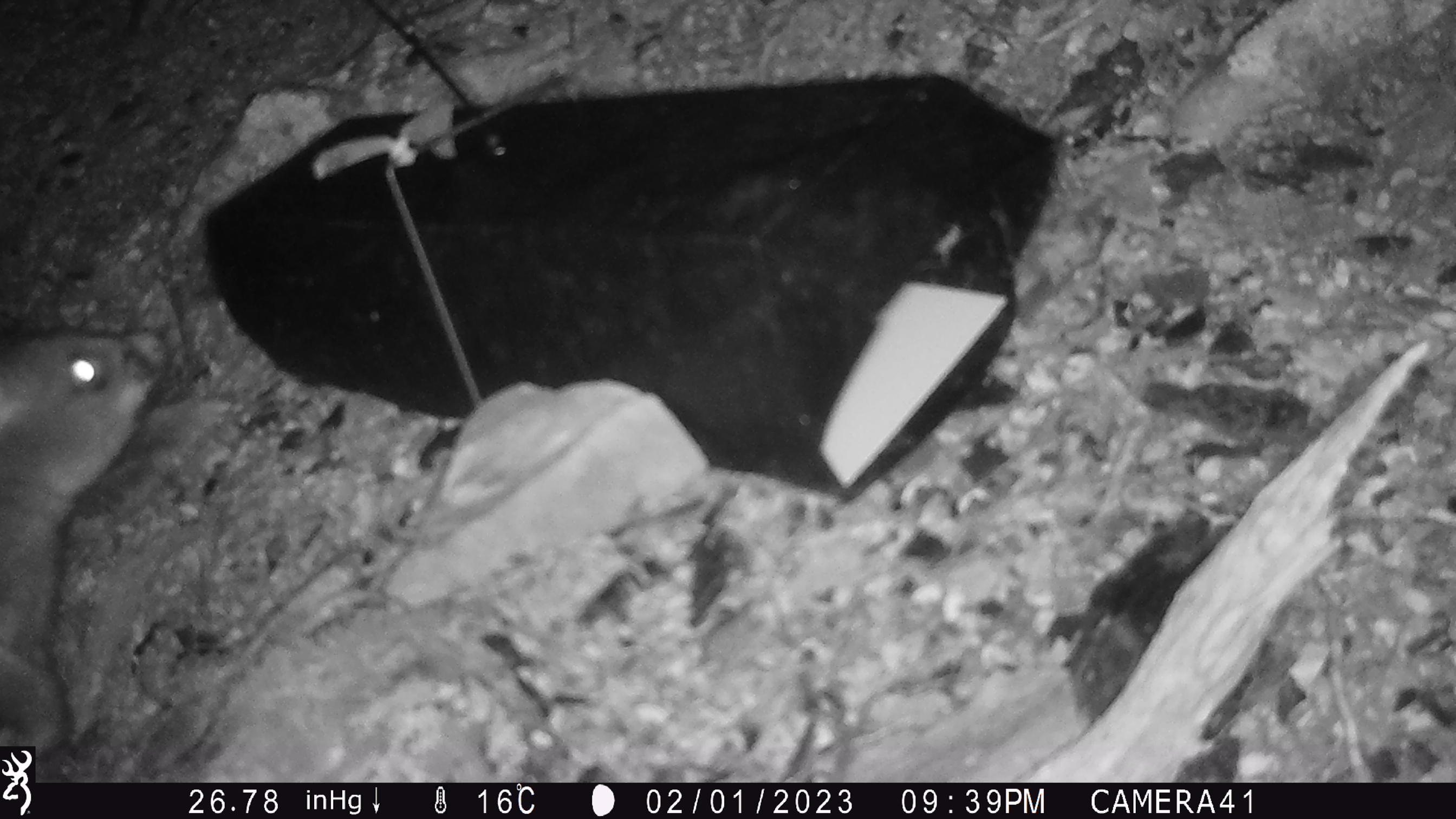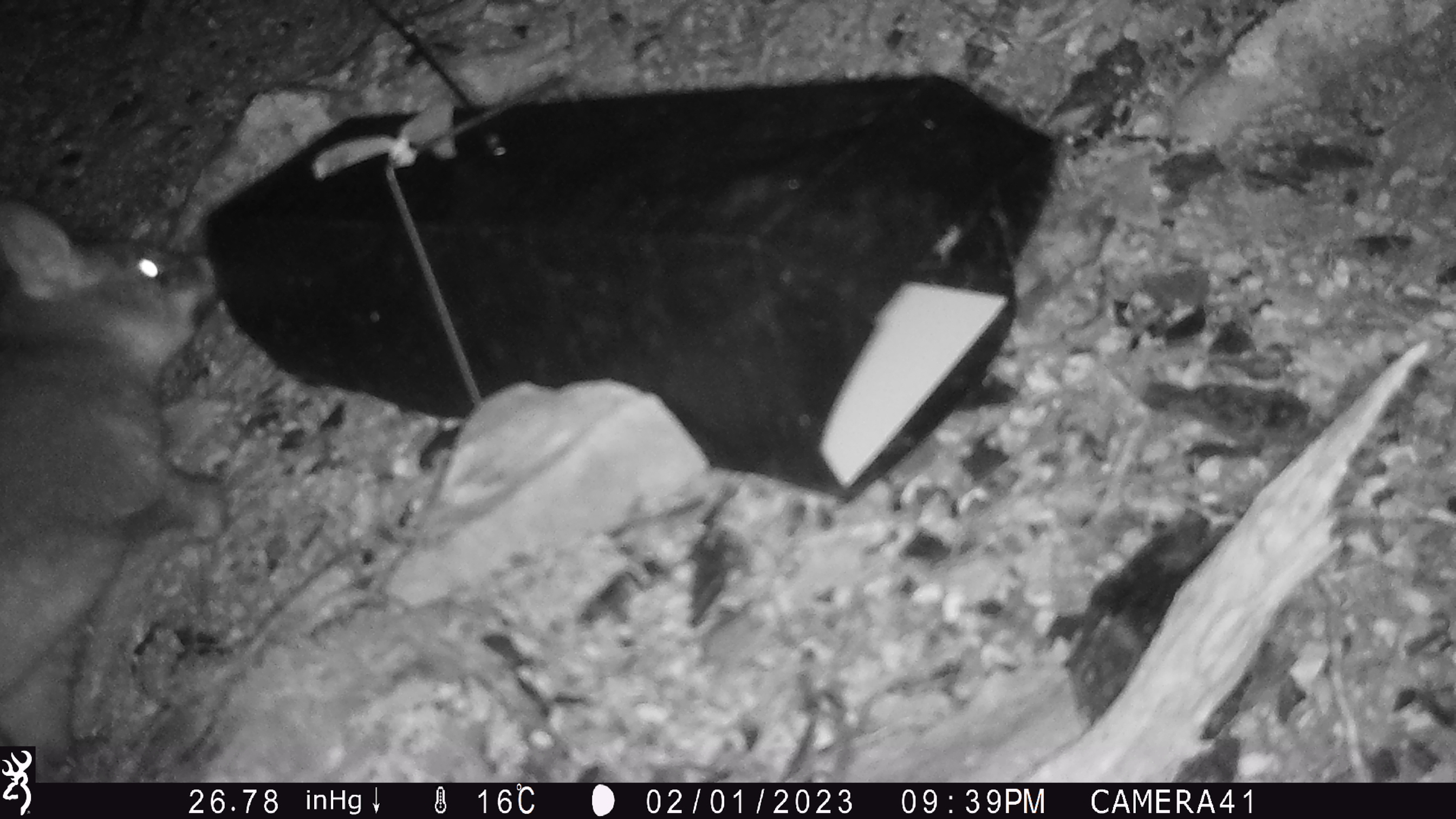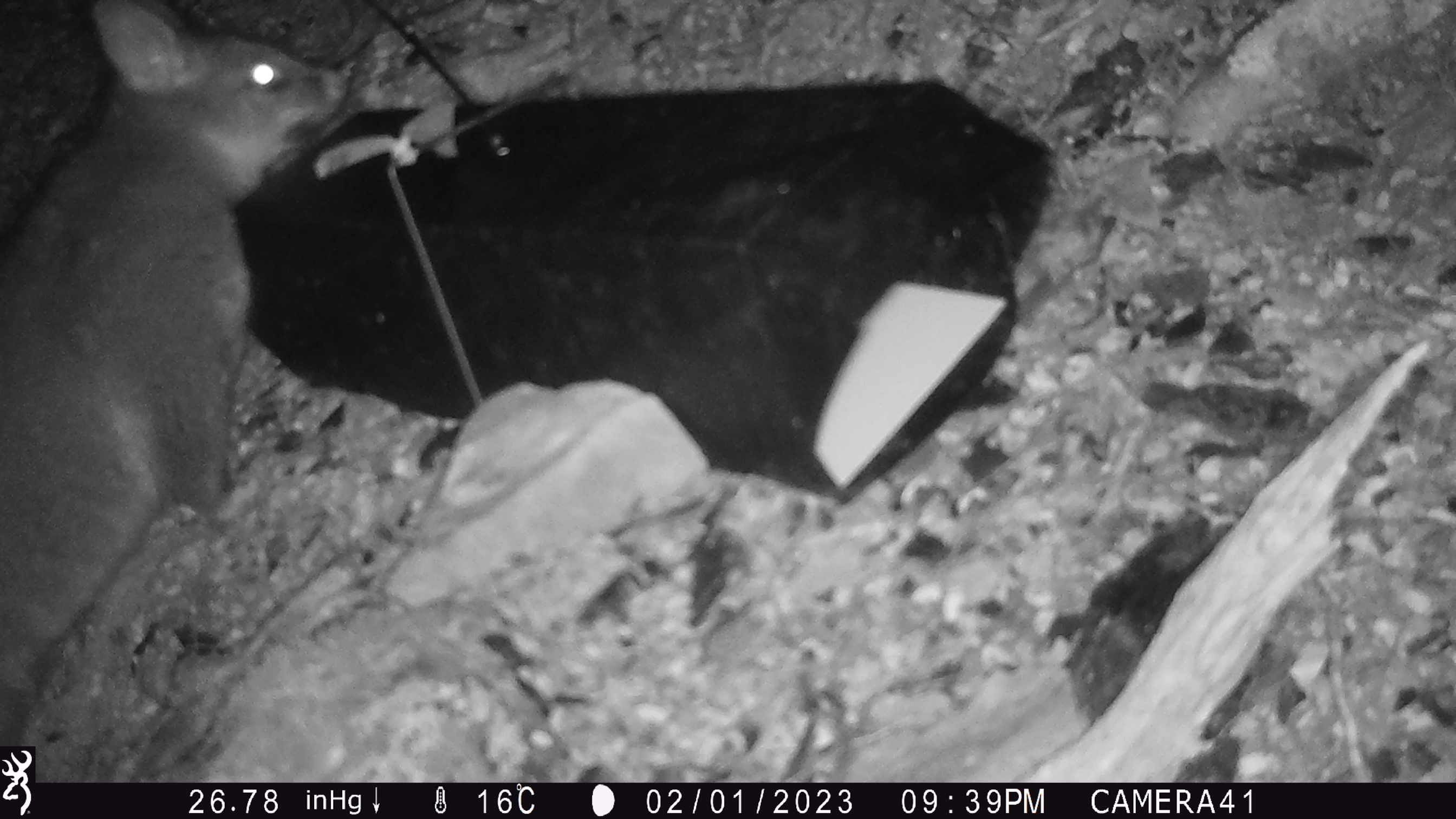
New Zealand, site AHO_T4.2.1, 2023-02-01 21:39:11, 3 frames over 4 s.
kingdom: Animalia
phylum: Chordata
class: Mammalia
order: Carnivora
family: Mustelidae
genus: Mustela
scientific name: Mustela erminea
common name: stoat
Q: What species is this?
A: Stoat (Mustela erminea).